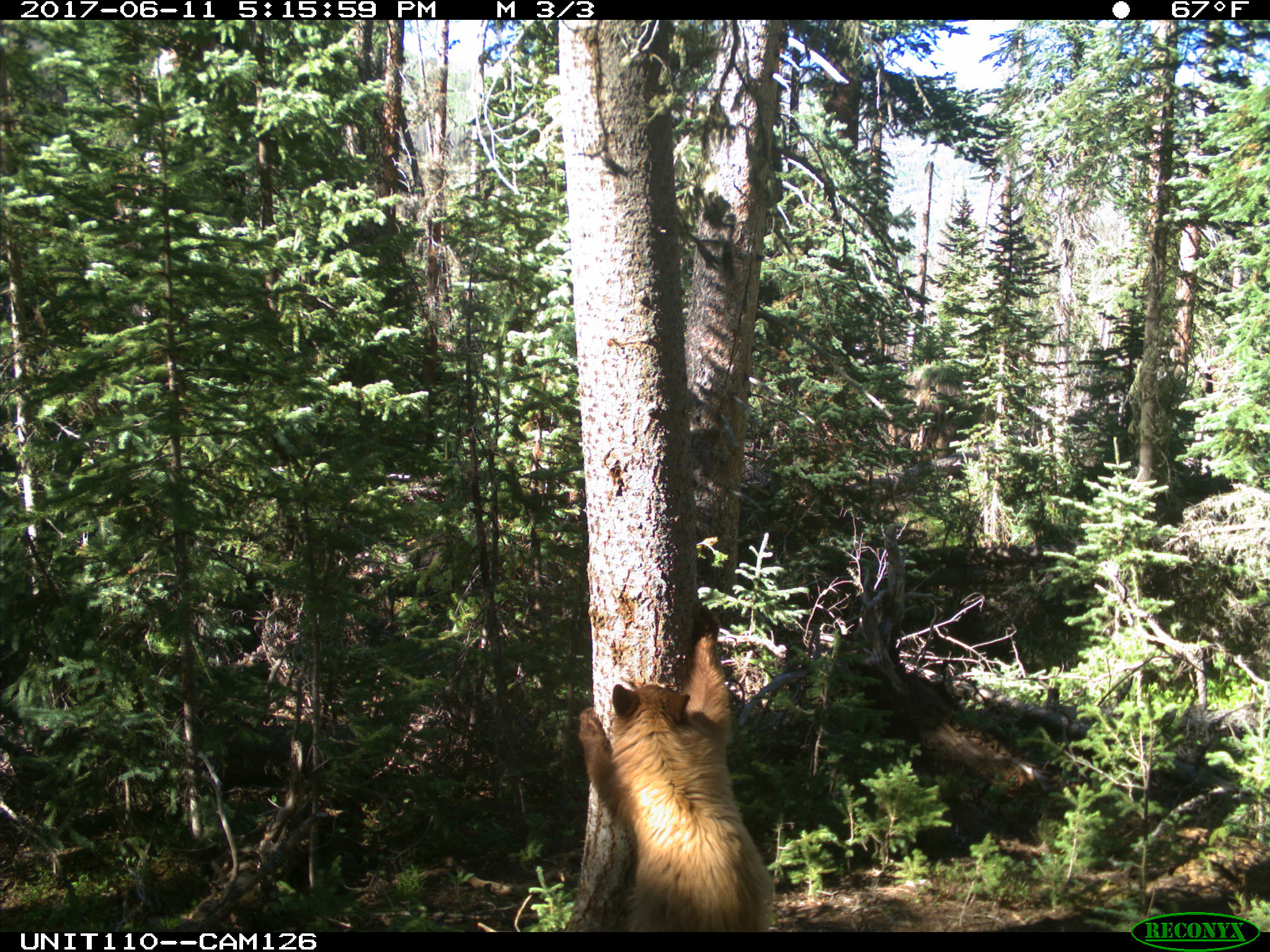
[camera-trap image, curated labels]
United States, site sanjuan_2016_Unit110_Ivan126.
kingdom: Animalia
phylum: Chordata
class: Mammalia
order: Carnivora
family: Ursidae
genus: Ursus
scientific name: Ursus americanus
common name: american black bear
Ursus americanus (american black bear).